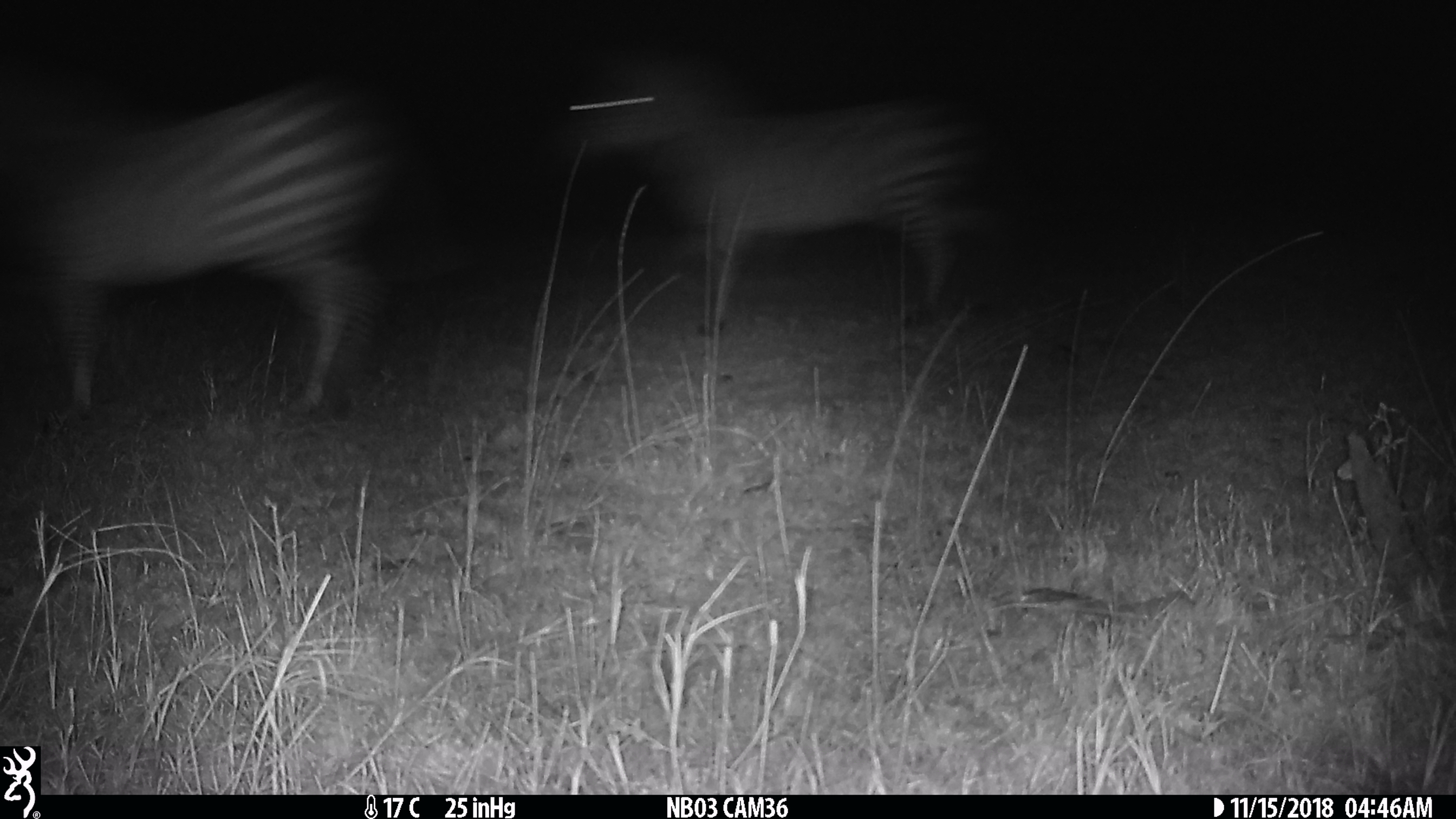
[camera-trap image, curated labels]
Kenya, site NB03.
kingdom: Animalia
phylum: Chordata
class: Mammalia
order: Perissodactyla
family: Equidae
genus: Equus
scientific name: Equus quagga burchellii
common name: burchell's zebra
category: zebra